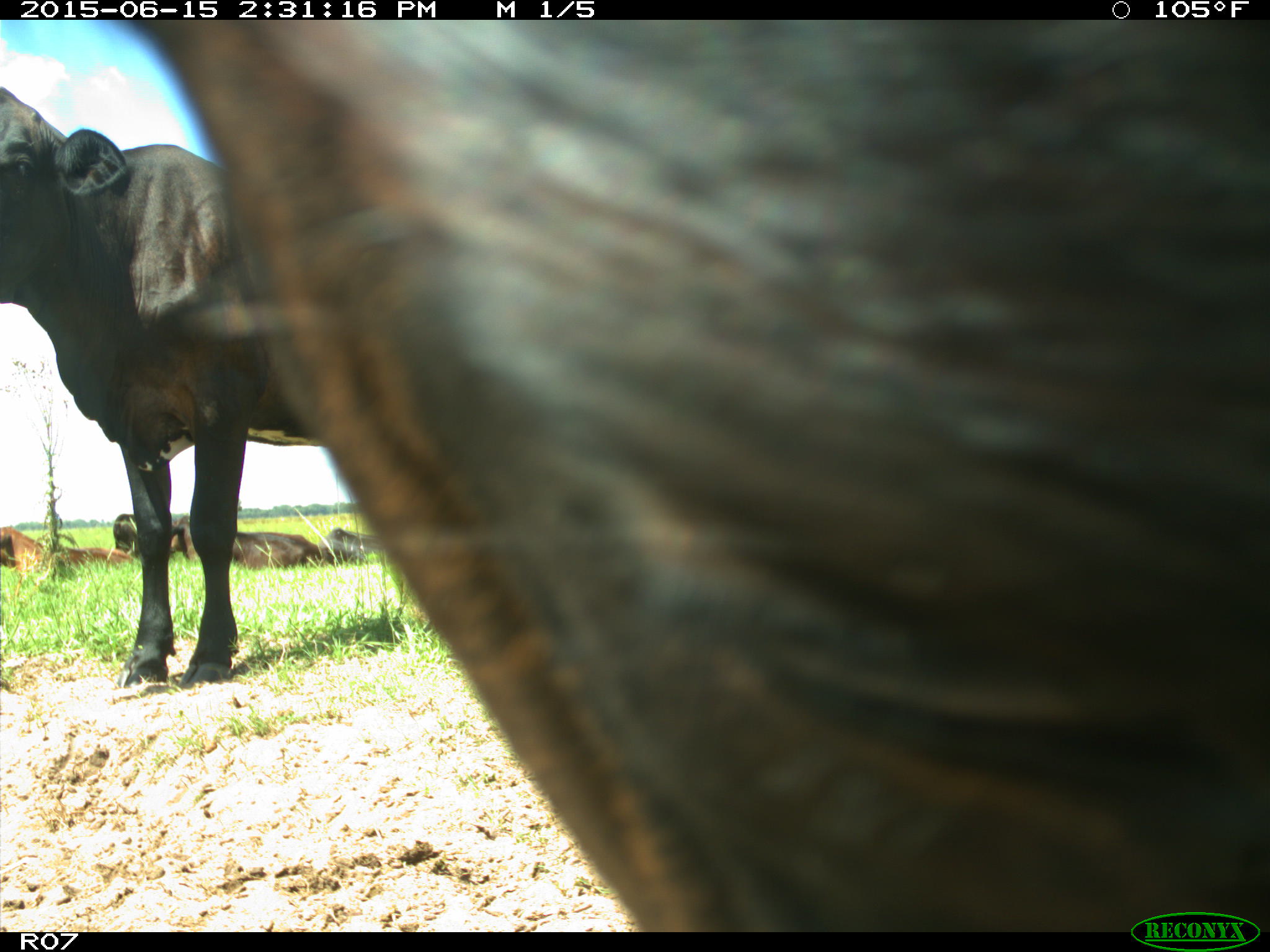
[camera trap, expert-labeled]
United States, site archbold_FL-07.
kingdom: Animalia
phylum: Chordata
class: Mammalia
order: Artiodactyla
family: Bovidae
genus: Bos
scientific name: Bos taurus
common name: domestic cow